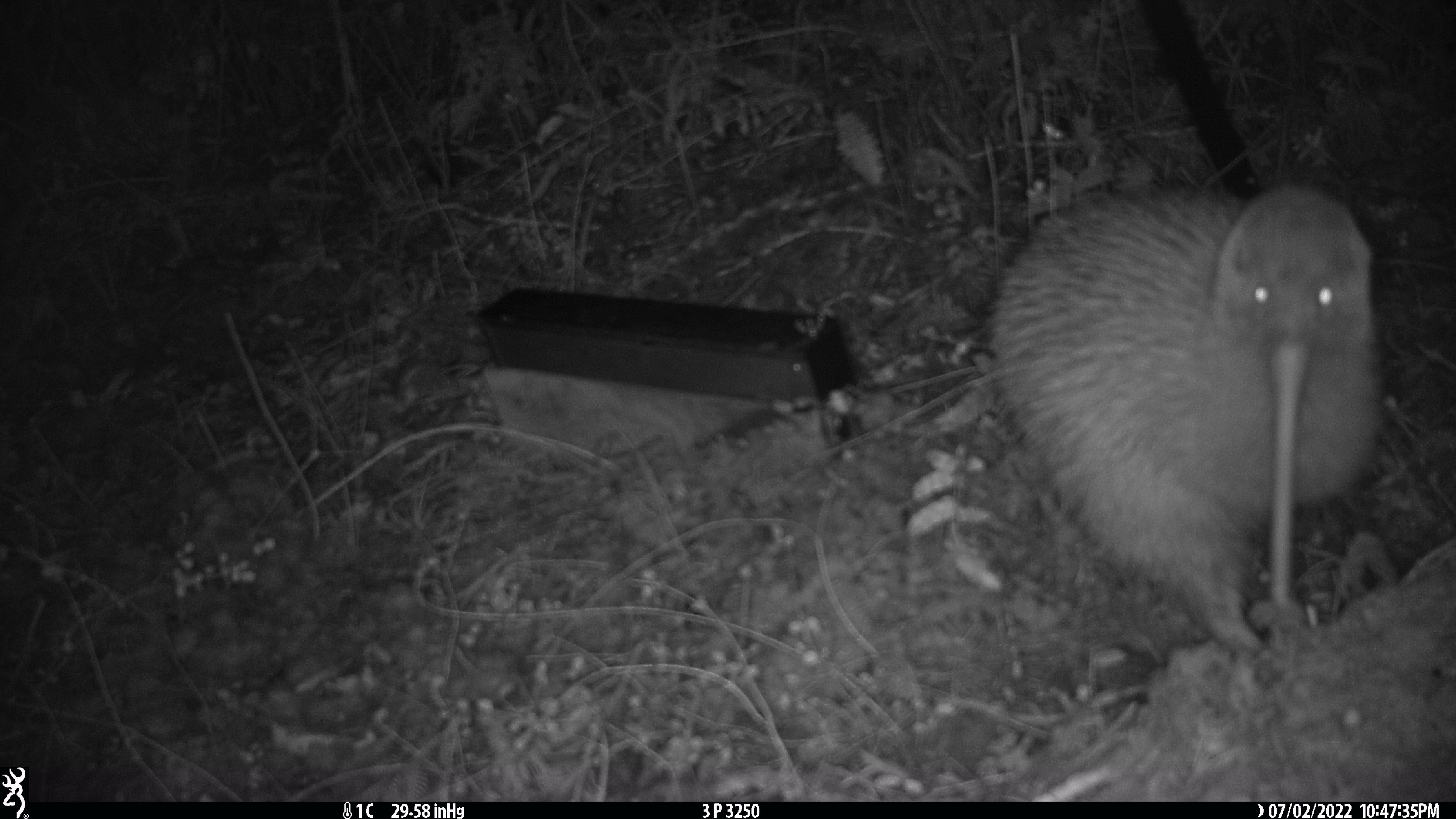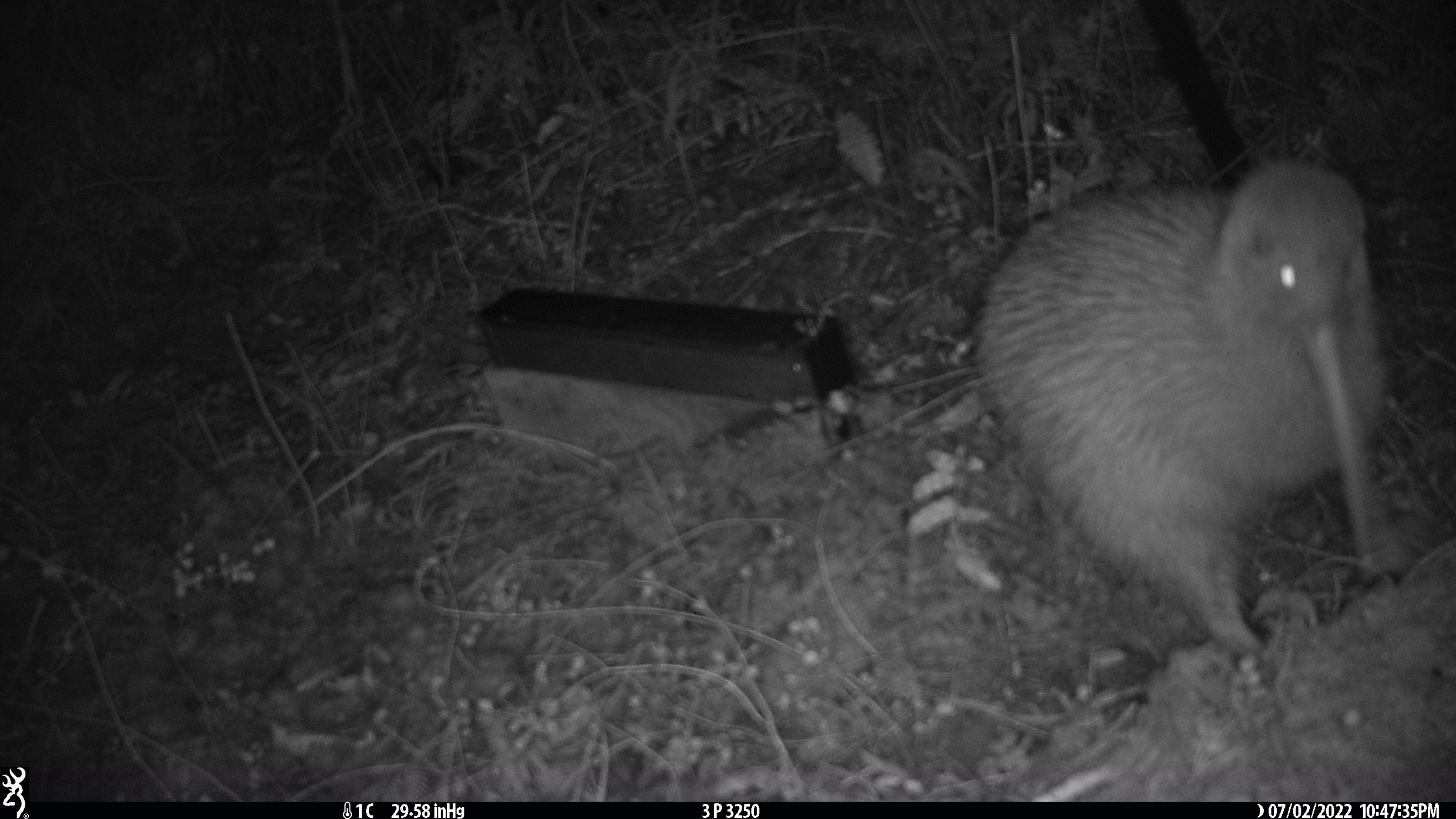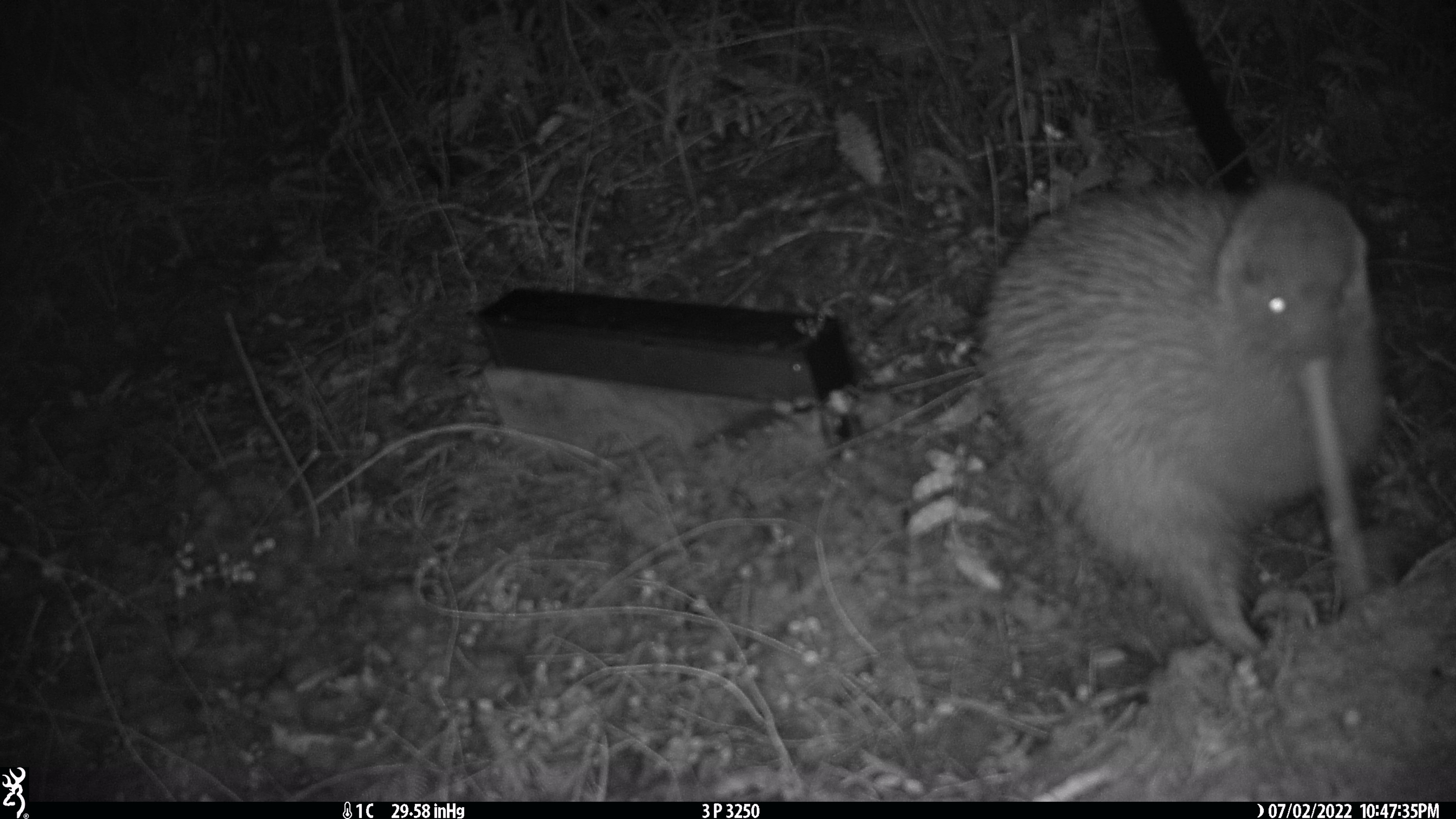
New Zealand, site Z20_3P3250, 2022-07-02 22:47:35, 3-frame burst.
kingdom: Animalia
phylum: Chordata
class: Aves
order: Apterygiformes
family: Apterygidae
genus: Apteryx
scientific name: Apteryx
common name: kiwi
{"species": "kiwi (Apteryx)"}